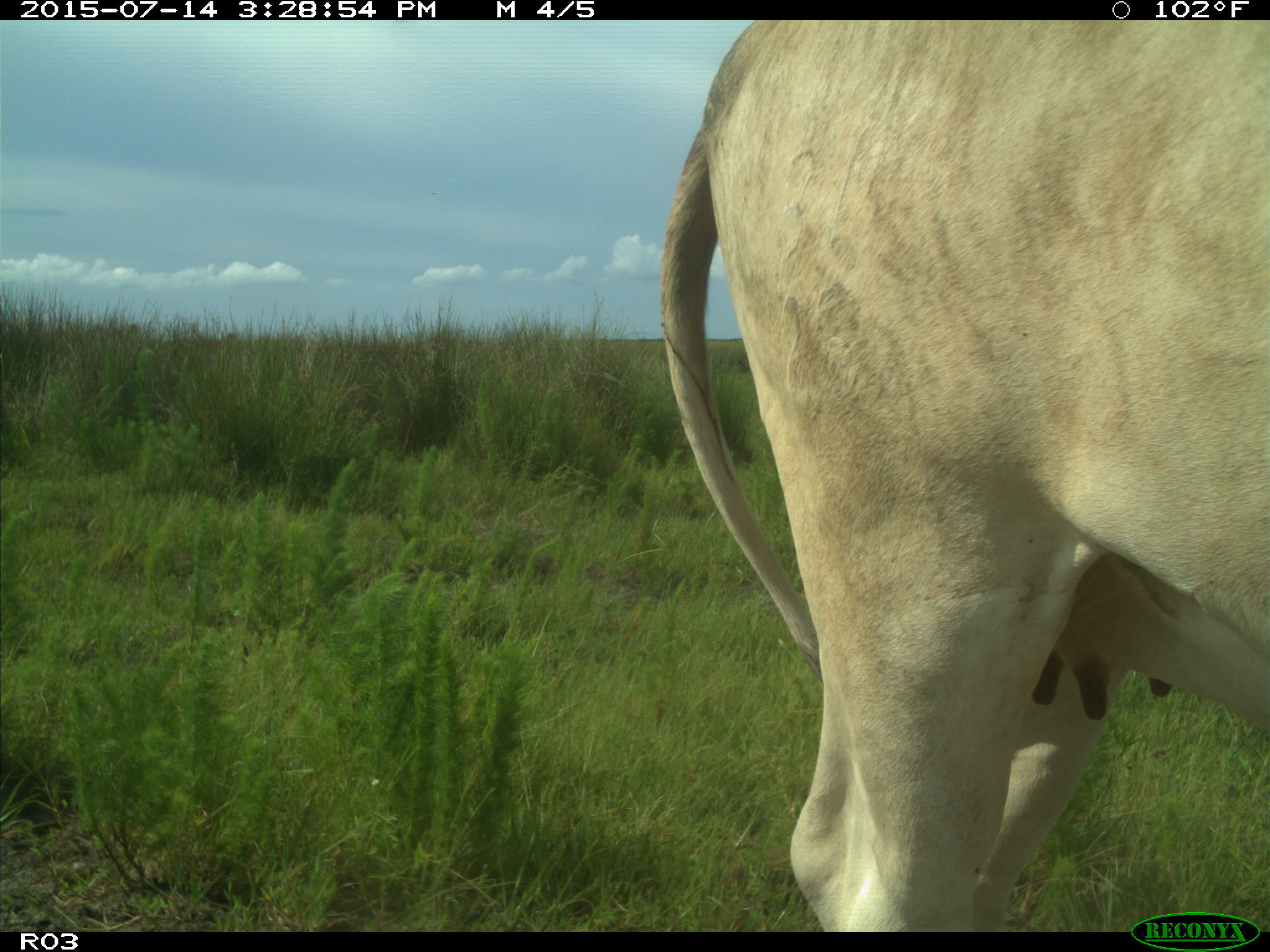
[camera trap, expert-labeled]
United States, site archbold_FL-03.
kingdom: Animalia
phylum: Chordata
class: Mammalia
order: Artiodactyla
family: Bovidae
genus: Bos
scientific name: Bos taurus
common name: domestic cow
Bos taurus (domestic cow).